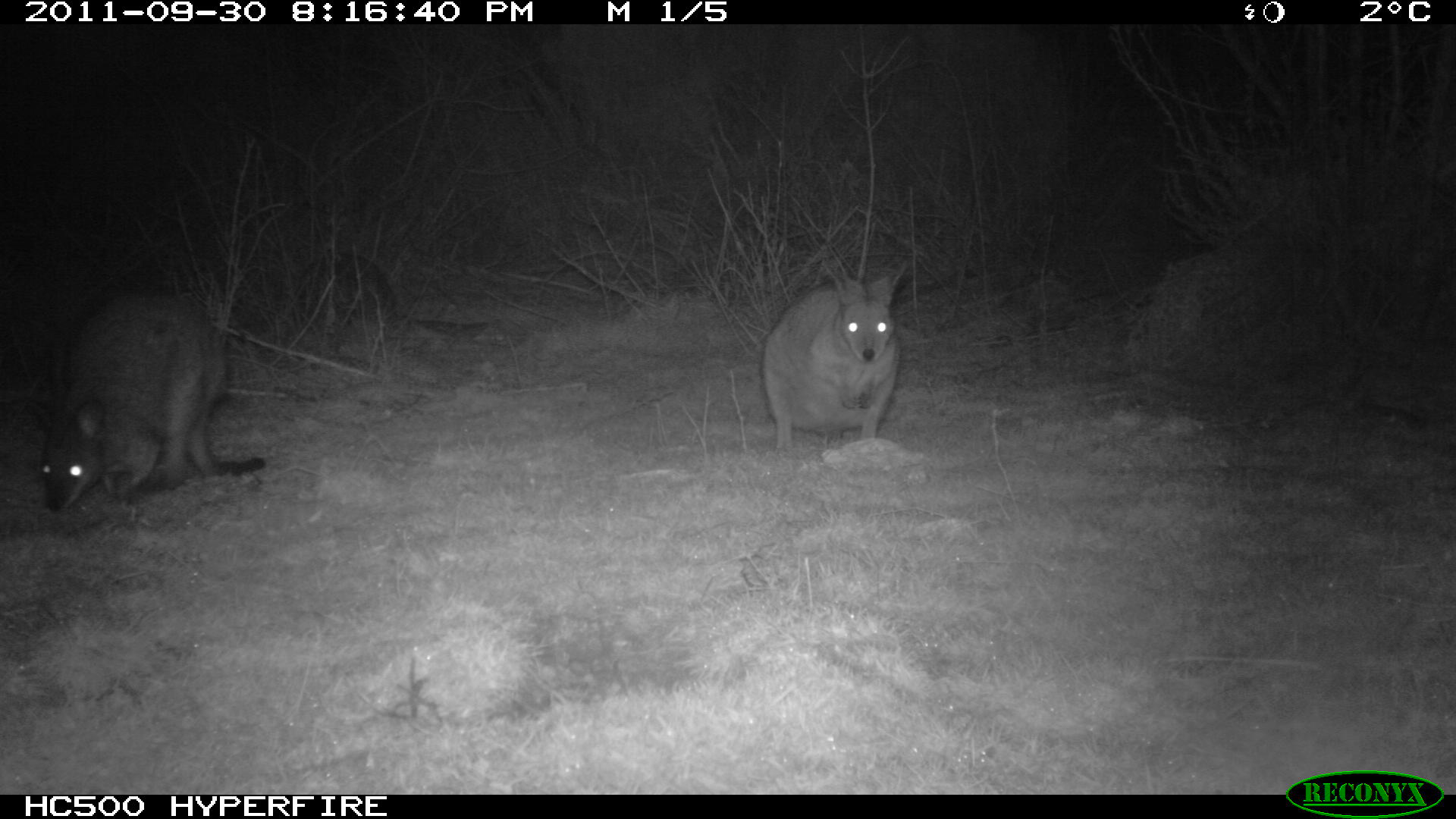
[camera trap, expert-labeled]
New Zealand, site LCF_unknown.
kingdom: Animalia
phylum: Chordata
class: Mammalia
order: Diprotodontia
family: Macropodidae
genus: Notamacropus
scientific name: Notamacropus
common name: wallaby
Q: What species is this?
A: Wallaby (Notamacropus).